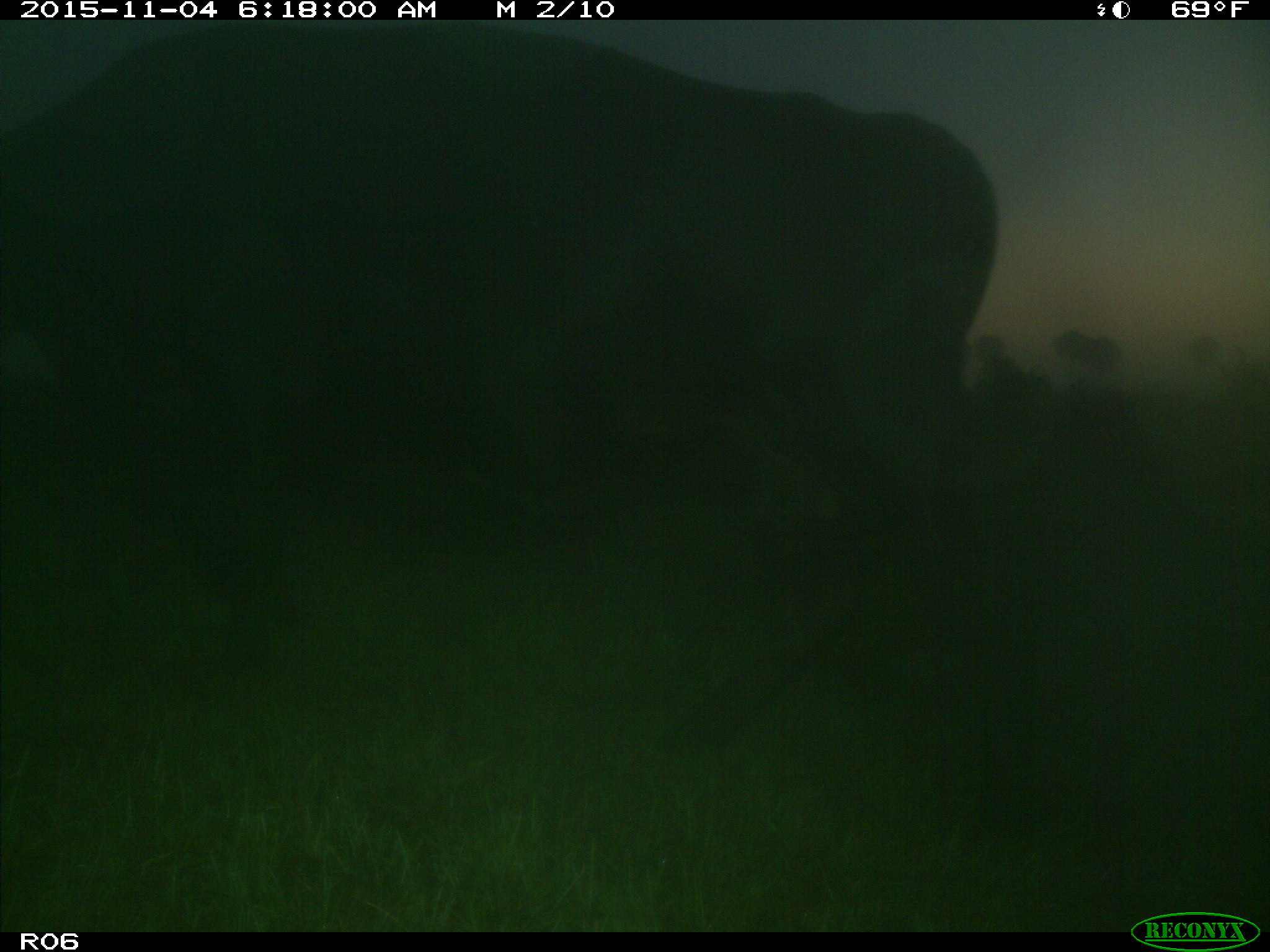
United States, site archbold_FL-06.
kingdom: Animalia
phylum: Chordata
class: Mammalia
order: Artiodactyla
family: Bovidae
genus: Bos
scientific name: Bos taurus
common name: domestic cow